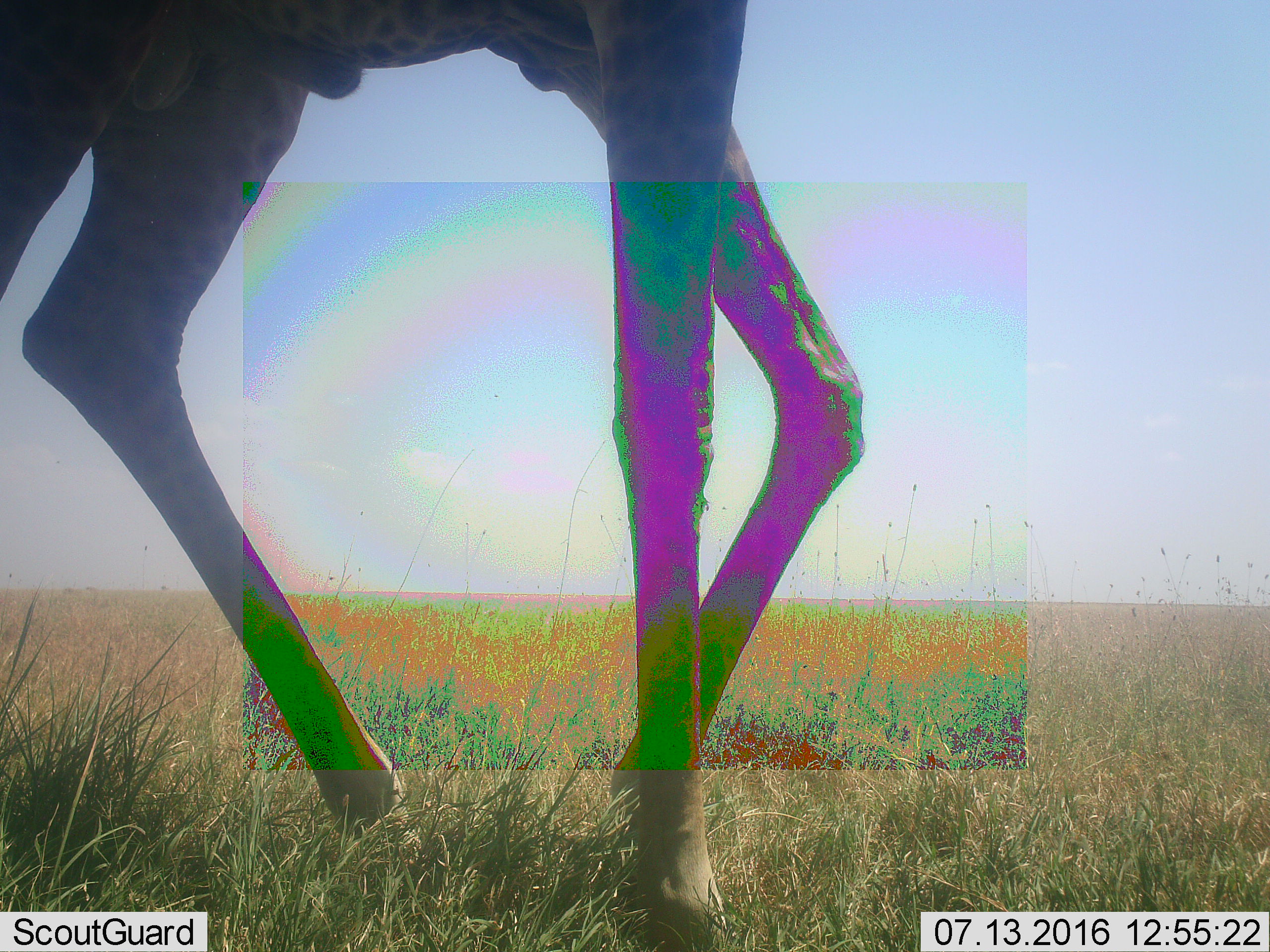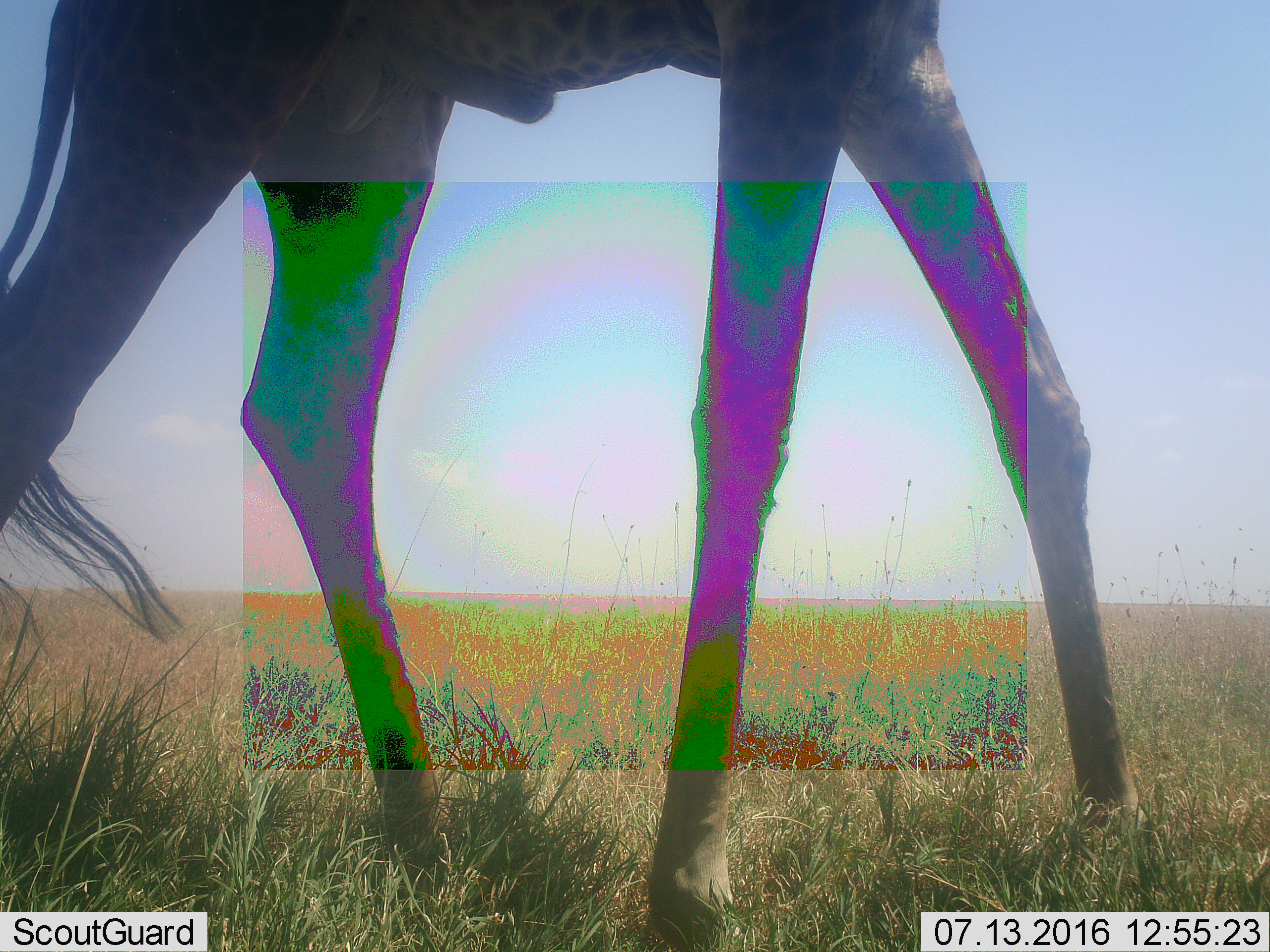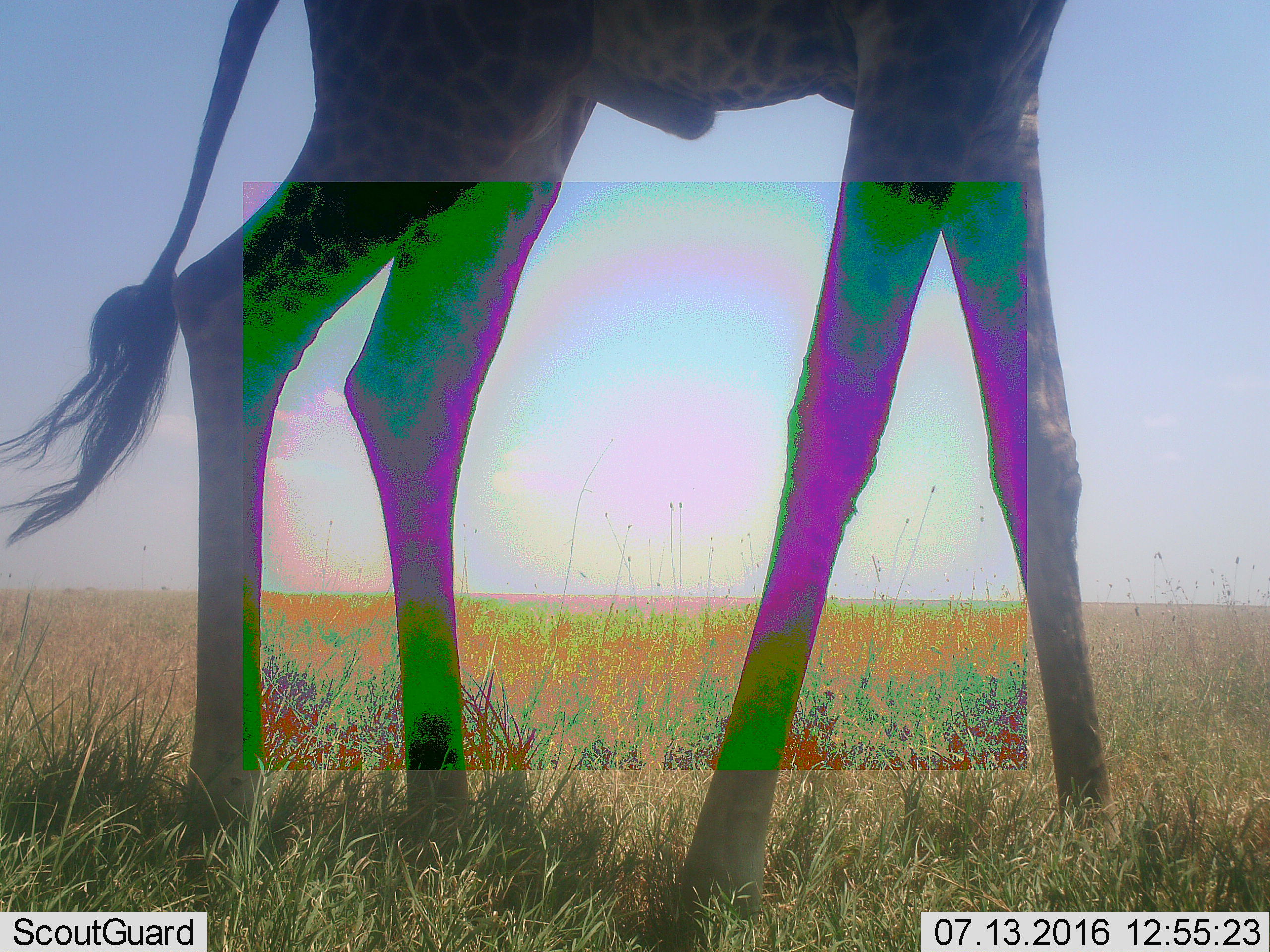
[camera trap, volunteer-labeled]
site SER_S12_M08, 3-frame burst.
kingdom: Animalia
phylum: Chordata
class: Mammalia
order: Artiodactyla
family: Giraffidae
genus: Giraffa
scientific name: Giraffa camelopardalis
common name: giraffe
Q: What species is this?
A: Giraffe (Giraffa camelopardalis).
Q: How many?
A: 1.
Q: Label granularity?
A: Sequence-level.